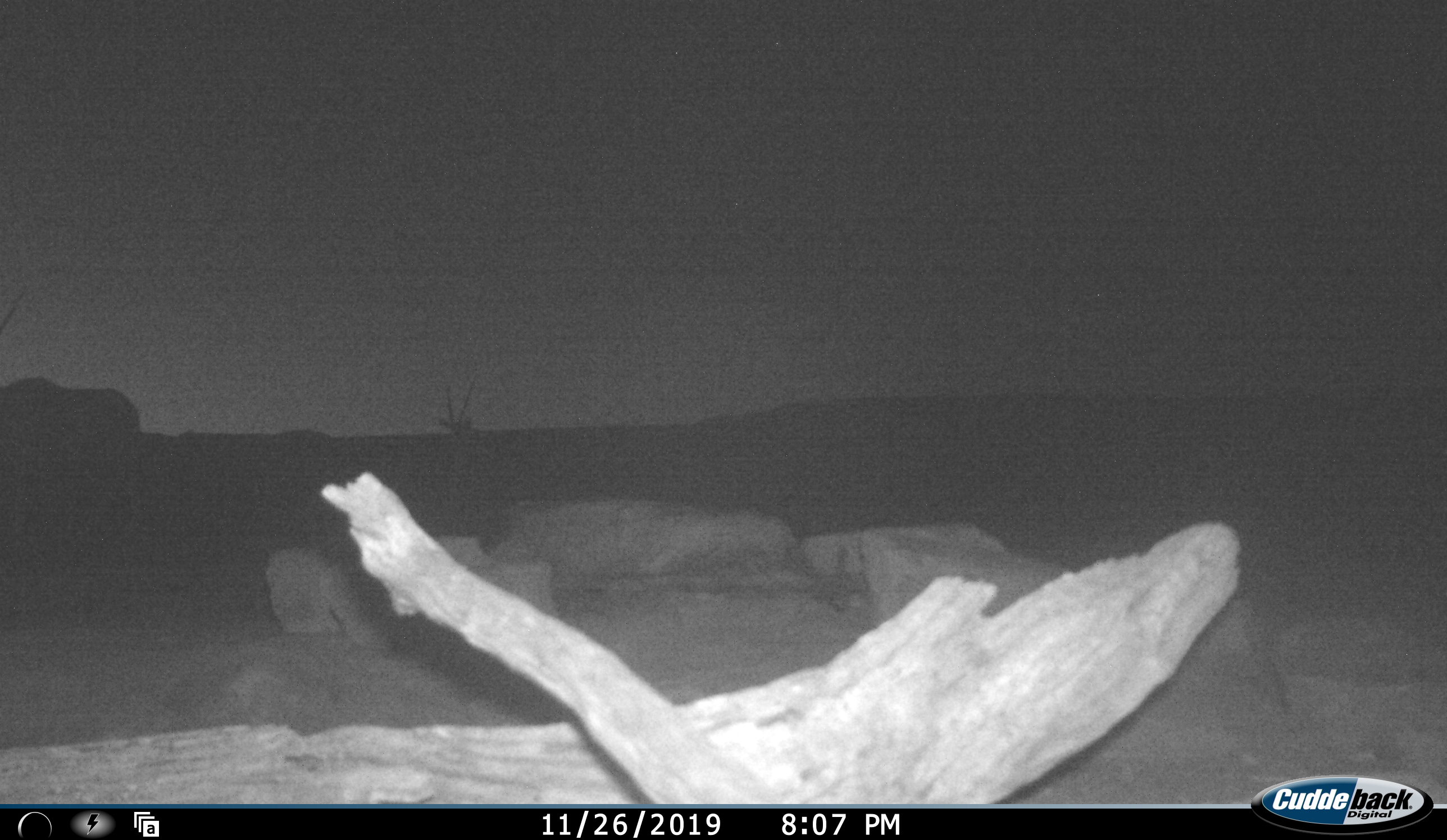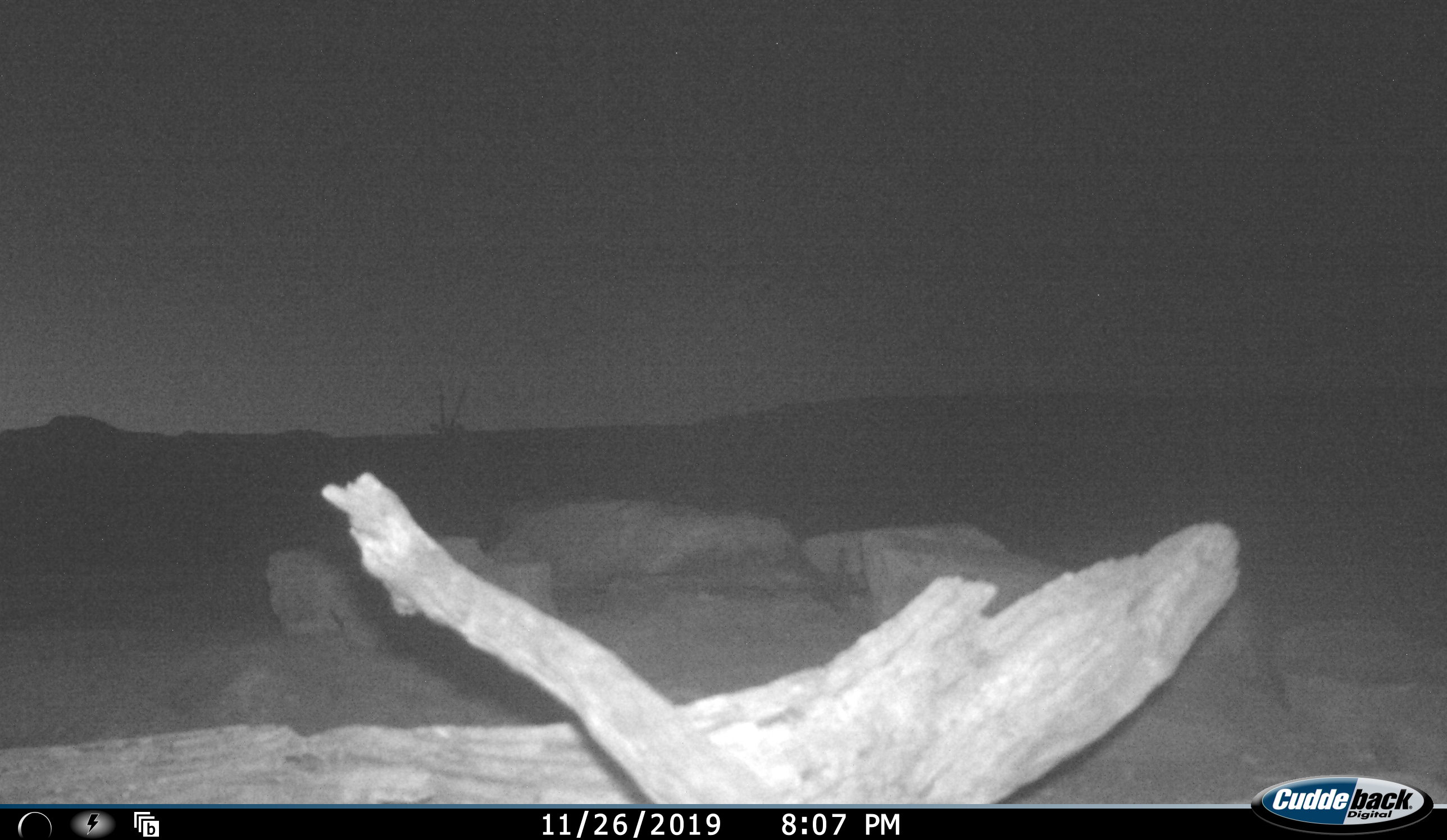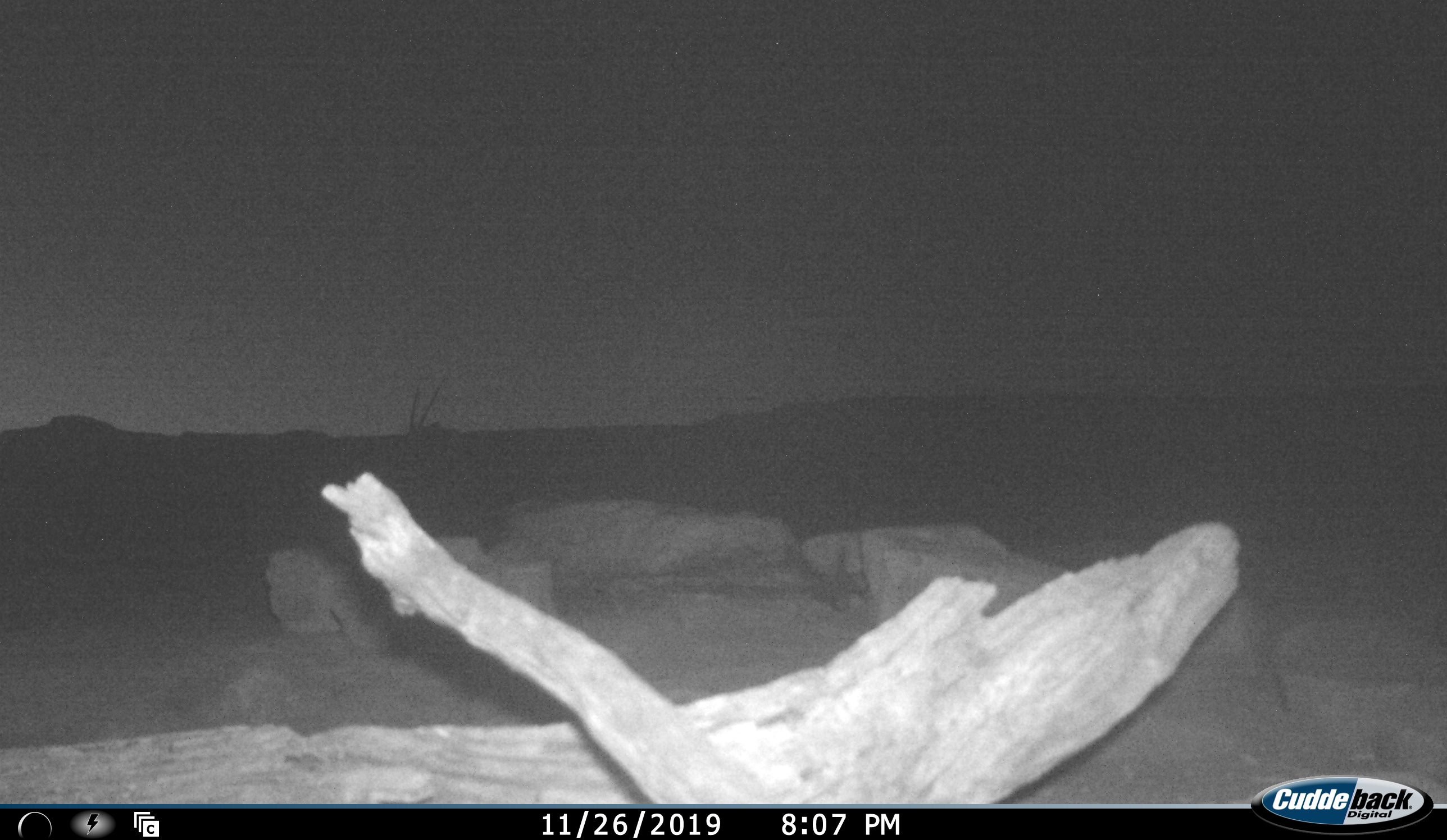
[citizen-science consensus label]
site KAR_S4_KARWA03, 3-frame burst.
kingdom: Animalia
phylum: Chordata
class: Mammalia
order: Artiodactyla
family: Bovidae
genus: Oryx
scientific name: Oryx gazella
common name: gemsbok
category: oryx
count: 2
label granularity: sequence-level